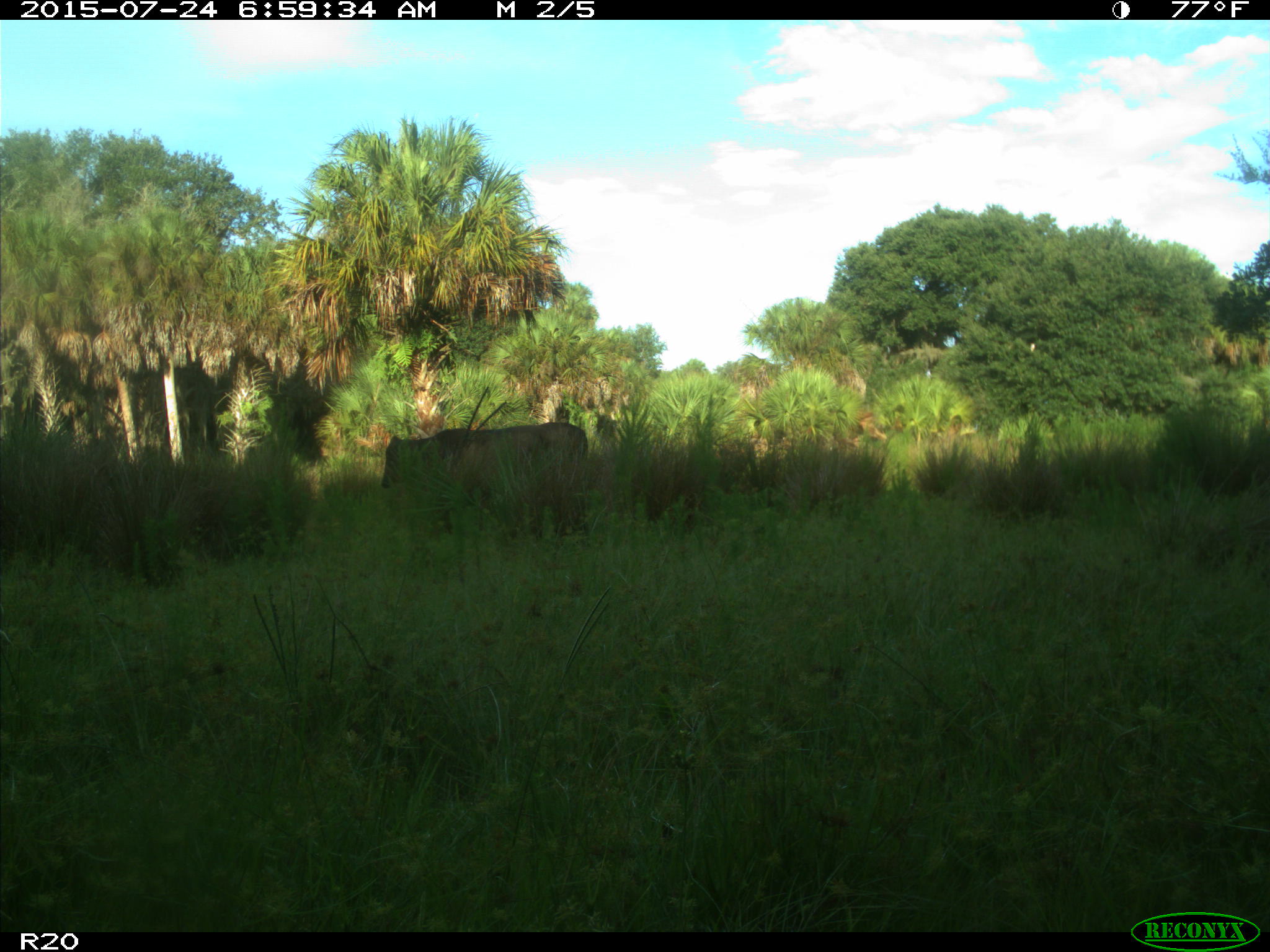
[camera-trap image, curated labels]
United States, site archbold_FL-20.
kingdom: Animalia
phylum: Chordata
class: Mammalia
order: Artiodactyla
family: Bovidae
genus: Bos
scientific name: Bos taurus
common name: domestic cow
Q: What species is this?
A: Bos taurus (domestic cow).